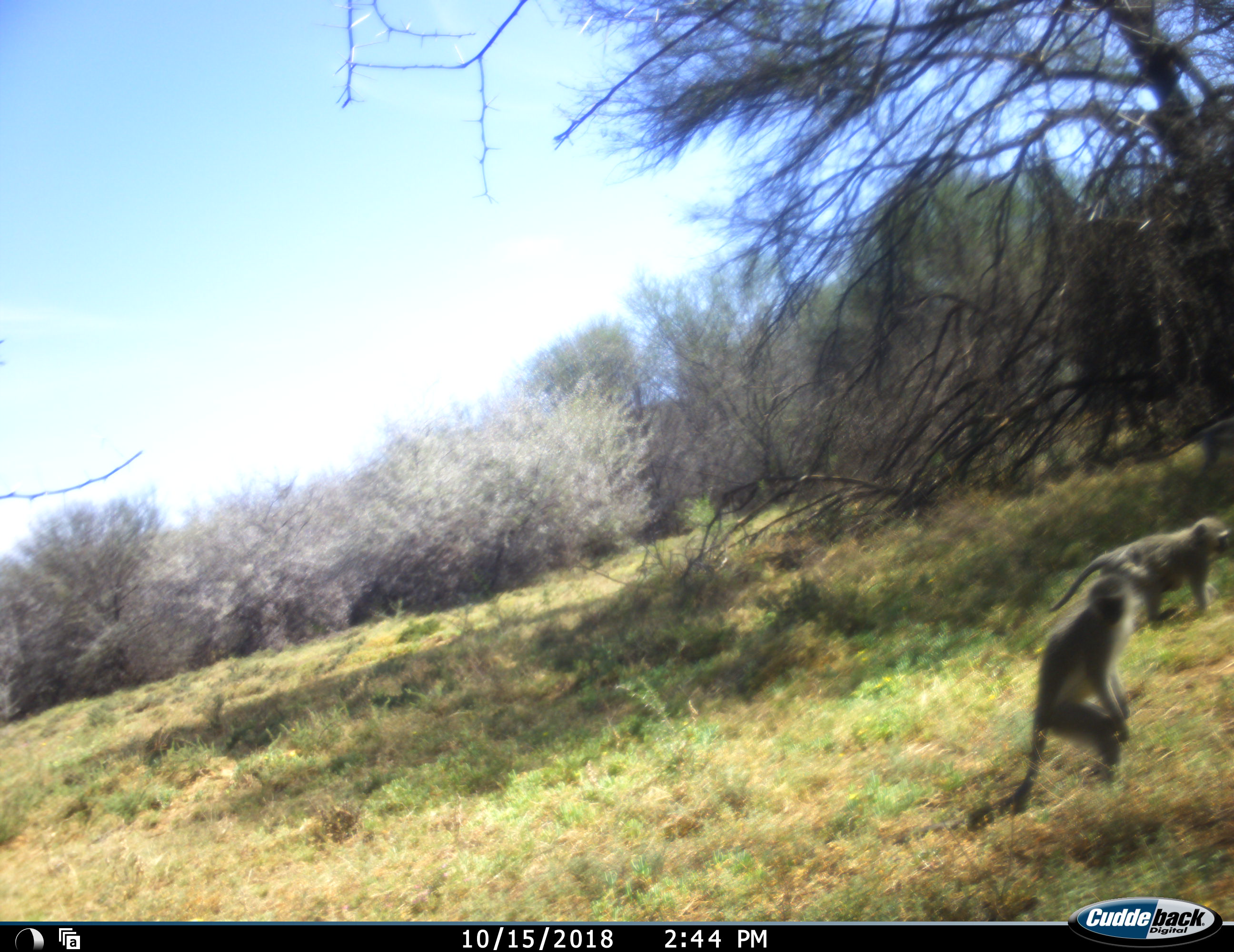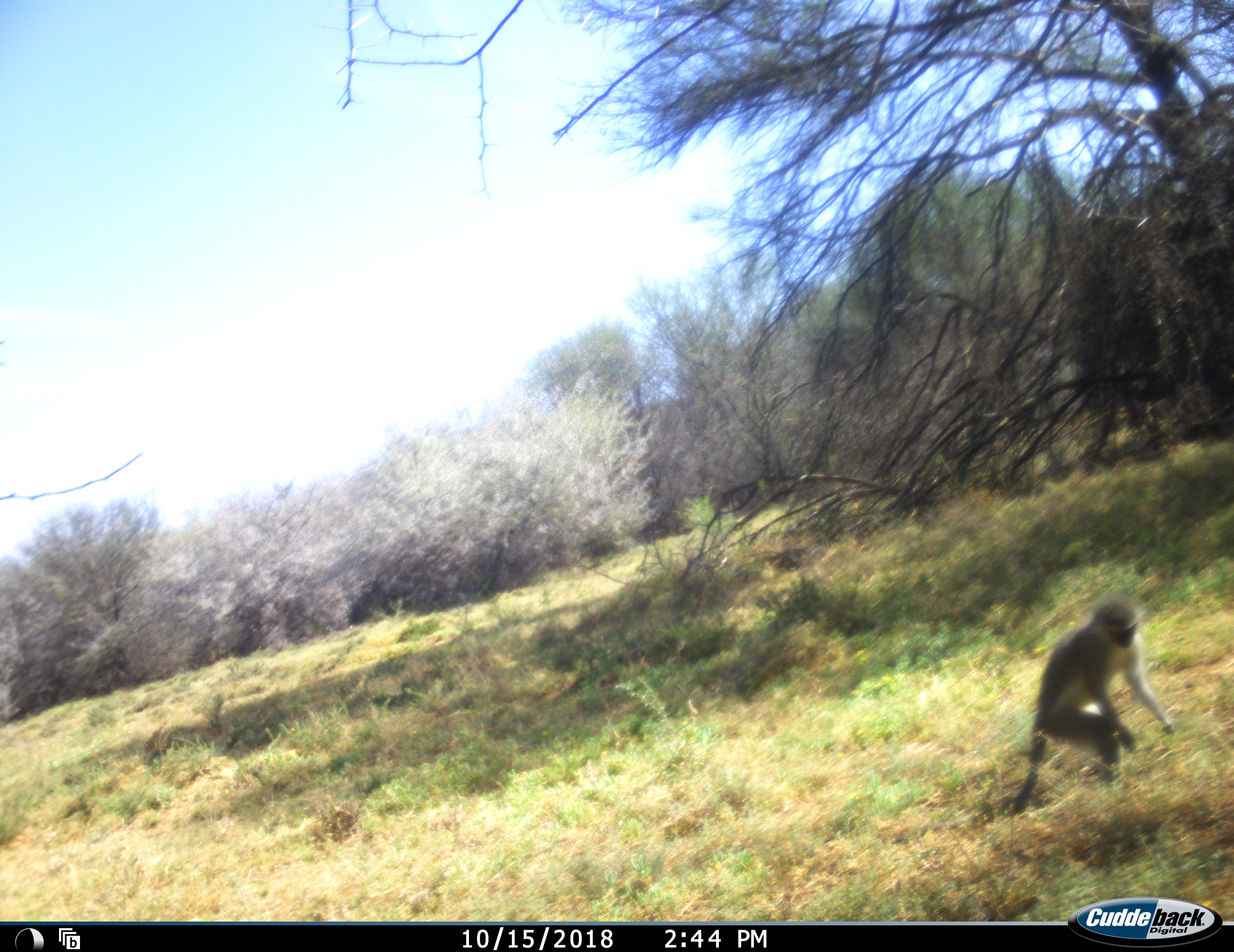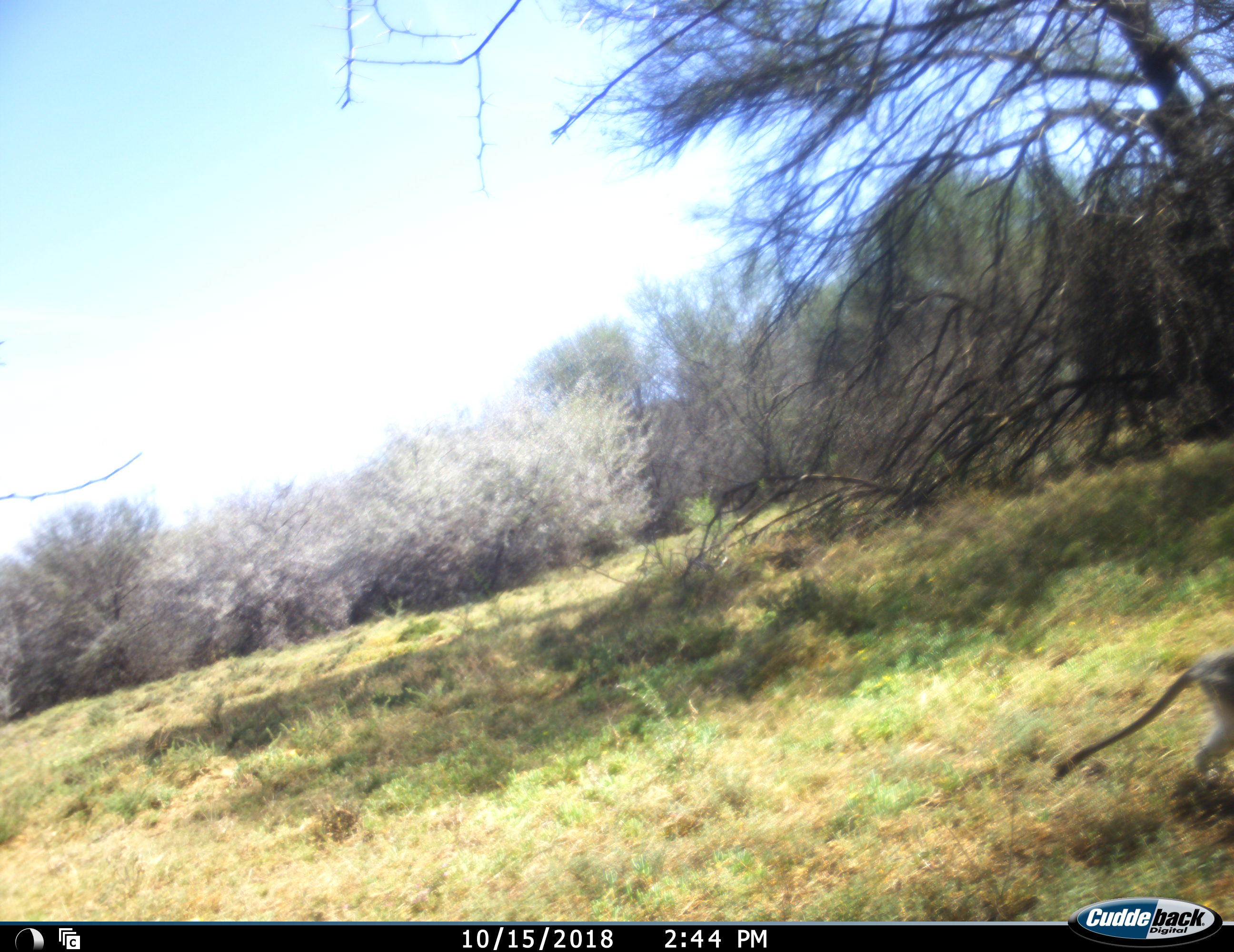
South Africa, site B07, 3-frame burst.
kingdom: Animalia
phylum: Chordata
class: Mammalia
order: Primates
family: Cercopithecidae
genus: Chlorocebus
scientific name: Chlorocebus pygerythrus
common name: vervet monkey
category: monkeyvervet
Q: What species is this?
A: Monkeyvervet (vervet monkey) (Chlorocebus pygerythrus).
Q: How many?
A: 2.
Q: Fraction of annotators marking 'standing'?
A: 38%.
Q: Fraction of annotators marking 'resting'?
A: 0%.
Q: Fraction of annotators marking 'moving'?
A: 100%.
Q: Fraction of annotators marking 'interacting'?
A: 12%.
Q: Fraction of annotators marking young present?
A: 12%.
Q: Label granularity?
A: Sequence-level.